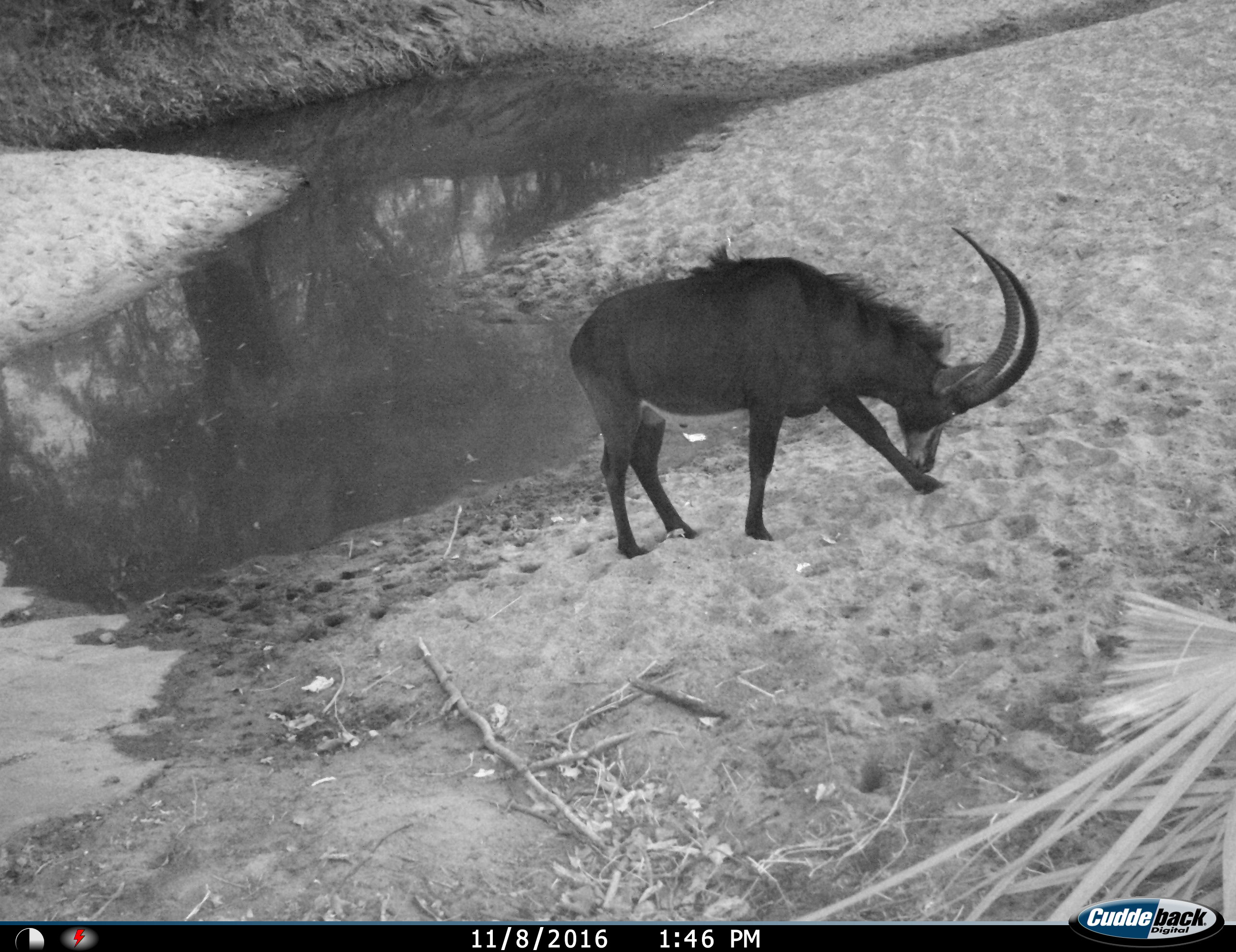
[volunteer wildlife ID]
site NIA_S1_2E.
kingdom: Animalia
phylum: Chordata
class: Mammalia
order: Artiodactyla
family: Bovidae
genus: Hippotragus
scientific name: Hippotragus niger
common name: sable antelope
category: sable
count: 1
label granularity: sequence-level